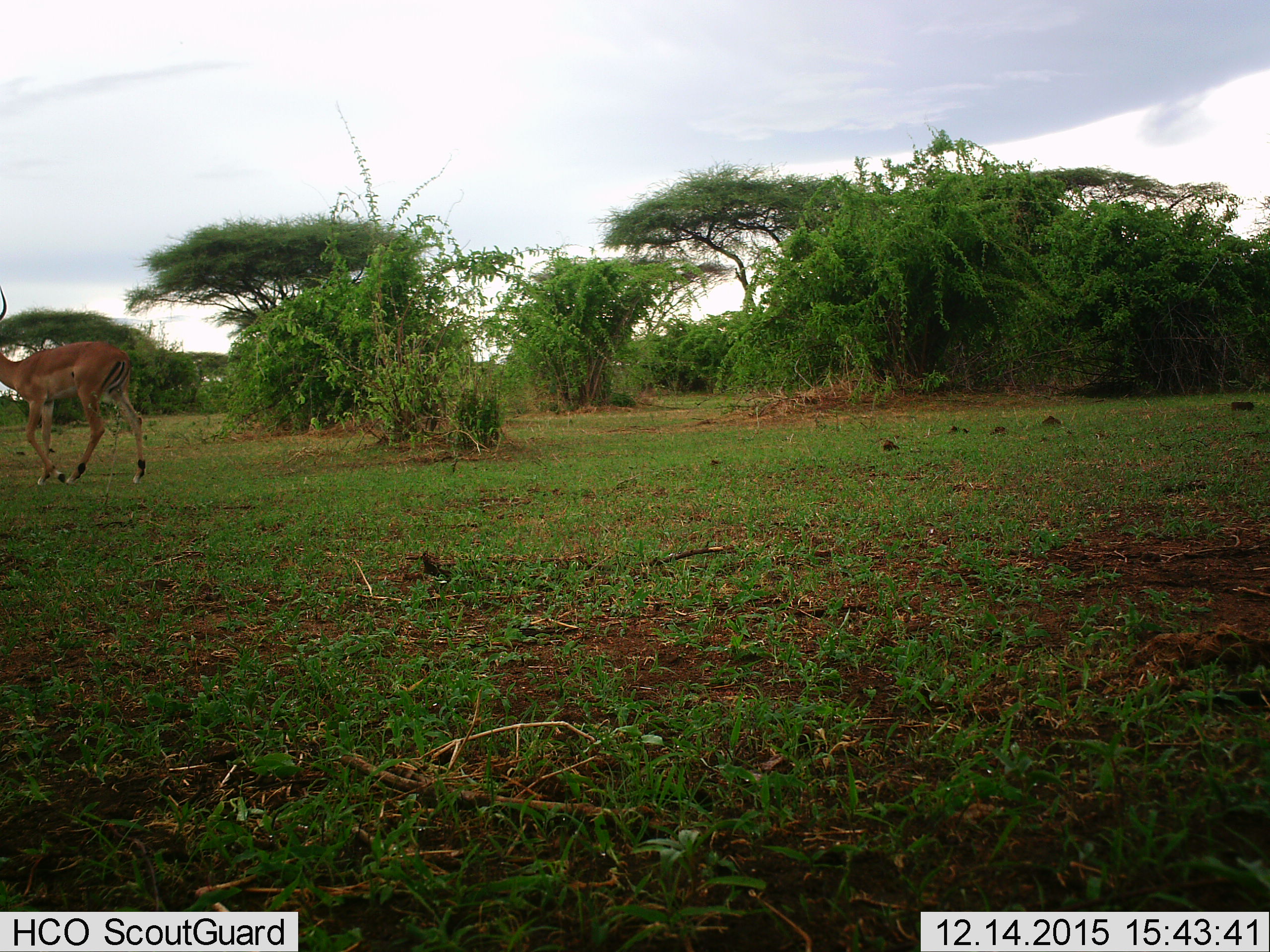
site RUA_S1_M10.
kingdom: Animalia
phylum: Chordata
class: Mammalia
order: Artiodactyla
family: Bovidae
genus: Aepyceros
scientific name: Aepyceros melampus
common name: impala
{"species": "impala (Aepyceros melampus)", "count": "1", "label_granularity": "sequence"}